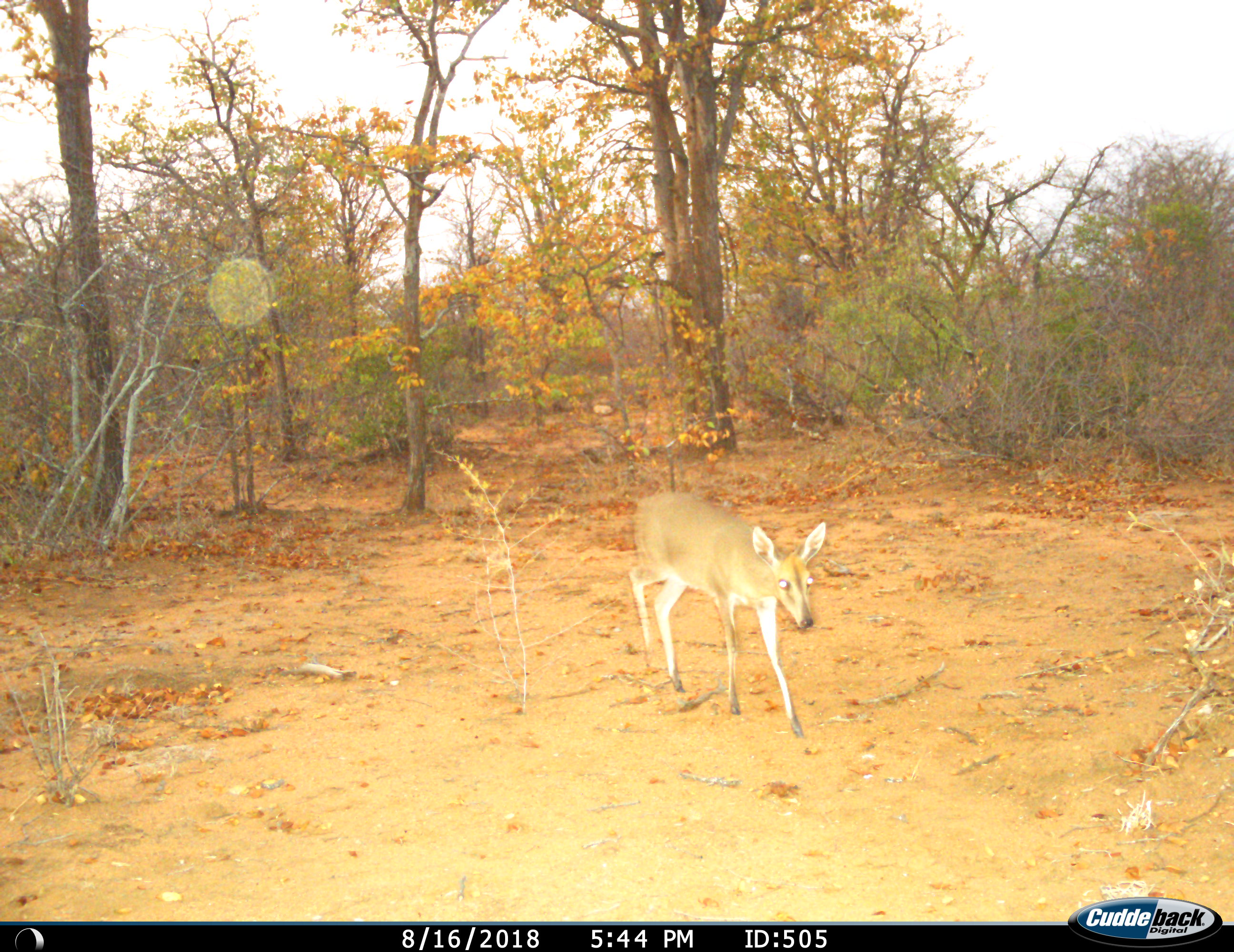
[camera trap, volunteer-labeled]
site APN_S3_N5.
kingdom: Animalia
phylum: Chordata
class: Mammalia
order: Artiodactyla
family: Bovidae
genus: Sylvicapra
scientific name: Sylvicapra grimmia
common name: common duiker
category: duikercommongrey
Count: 1.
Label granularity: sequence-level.